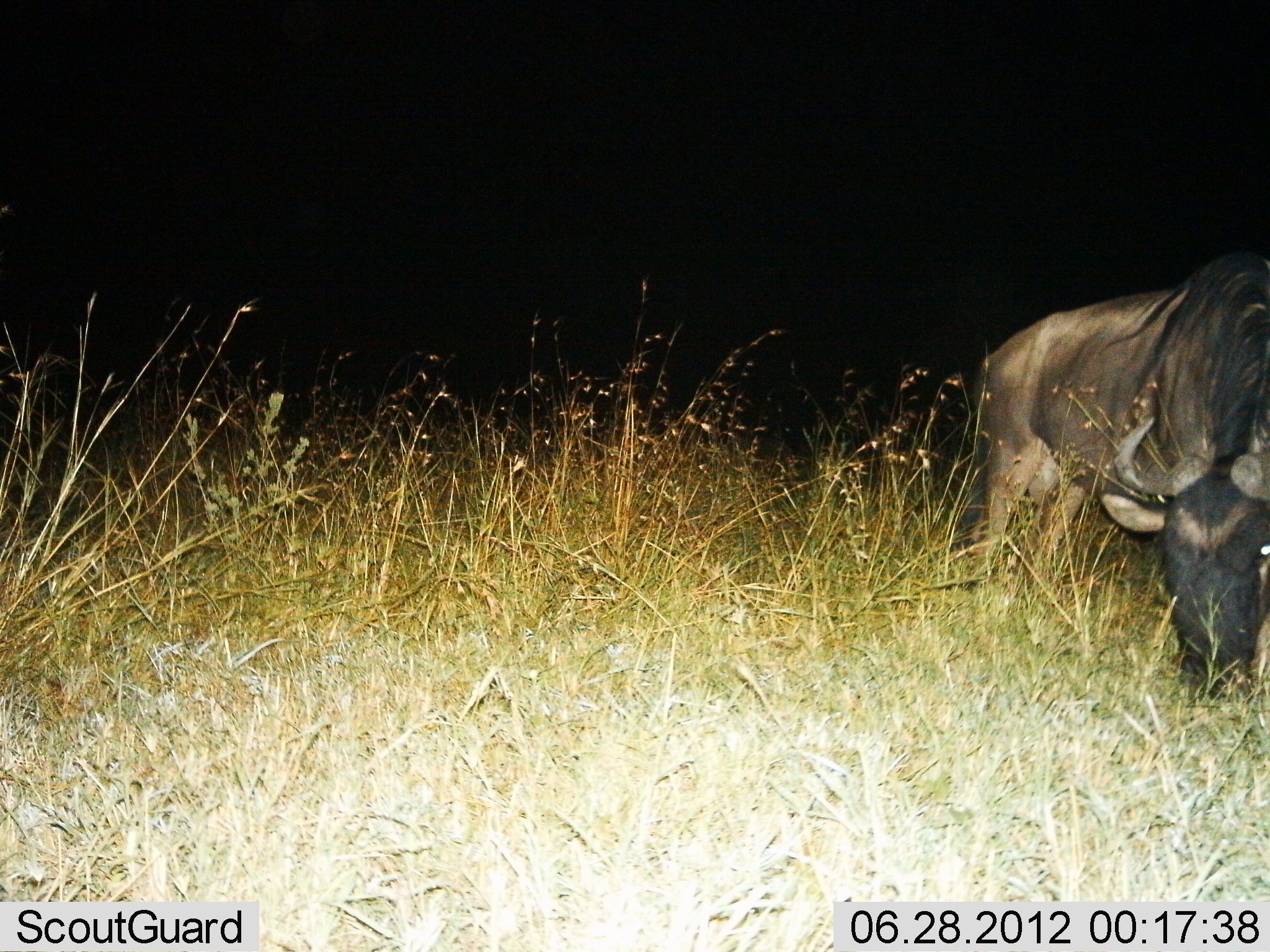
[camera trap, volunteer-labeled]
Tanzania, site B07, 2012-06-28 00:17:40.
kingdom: Animalia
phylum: Chordata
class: Mammalia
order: Artiodactyla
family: Bovidae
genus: Connochaetes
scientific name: Connochaetes taurinus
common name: blue wildebeest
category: wildebeest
Wildebeest (blue wildebeest) (Connochaetes taurinus), count 1. Behavior (volunteer vote fractions): standing 30%, resting 0%, moving 0%, interacting 0%. Young present (vote fraction): 0%. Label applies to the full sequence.